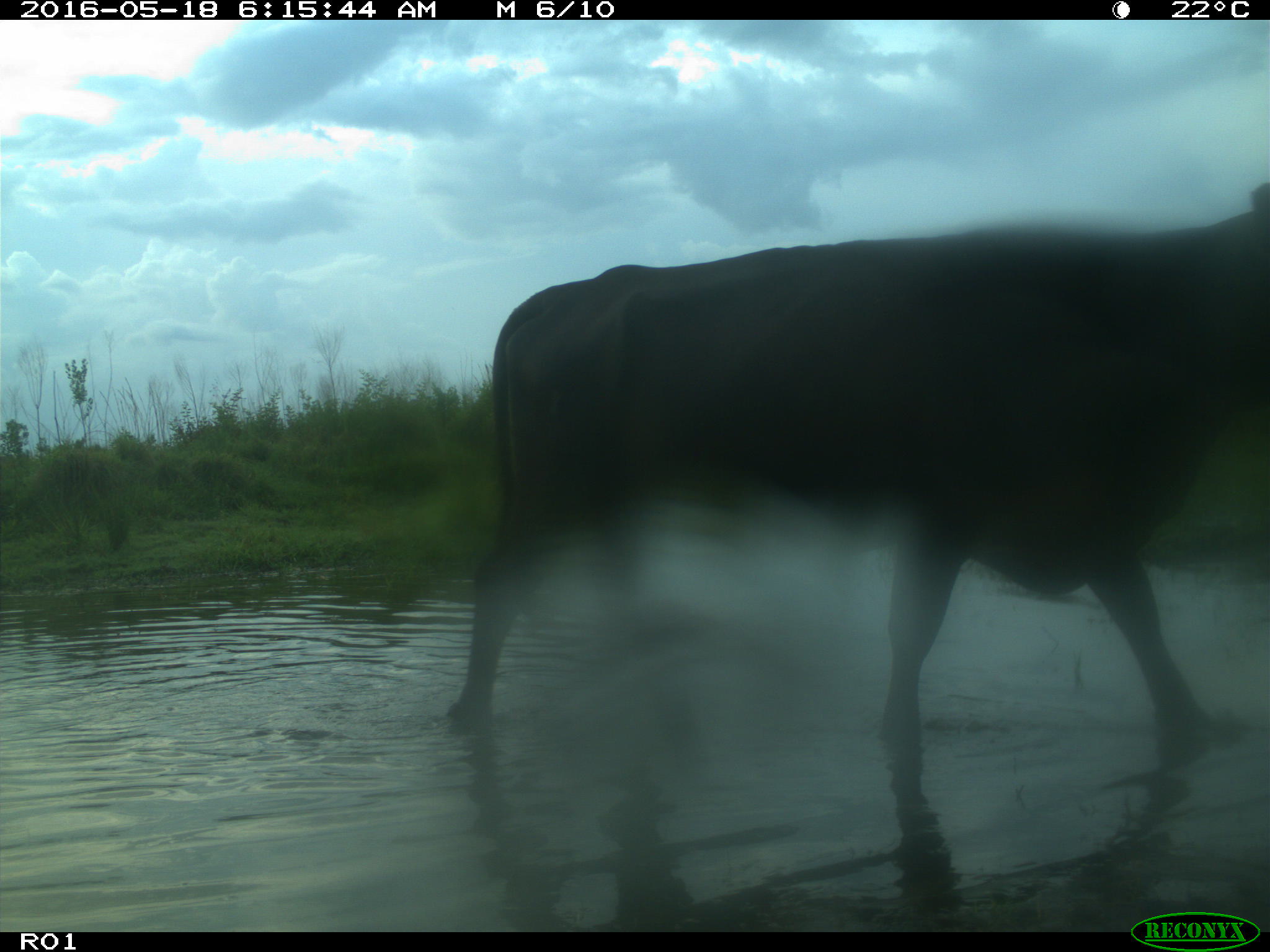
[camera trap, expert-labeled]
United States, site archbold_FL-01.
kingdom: Animalia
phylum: Chordata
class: Mammalia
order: Artiodactyla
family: Bovidae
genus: Bos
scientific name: Bos taurus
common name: domestic cow